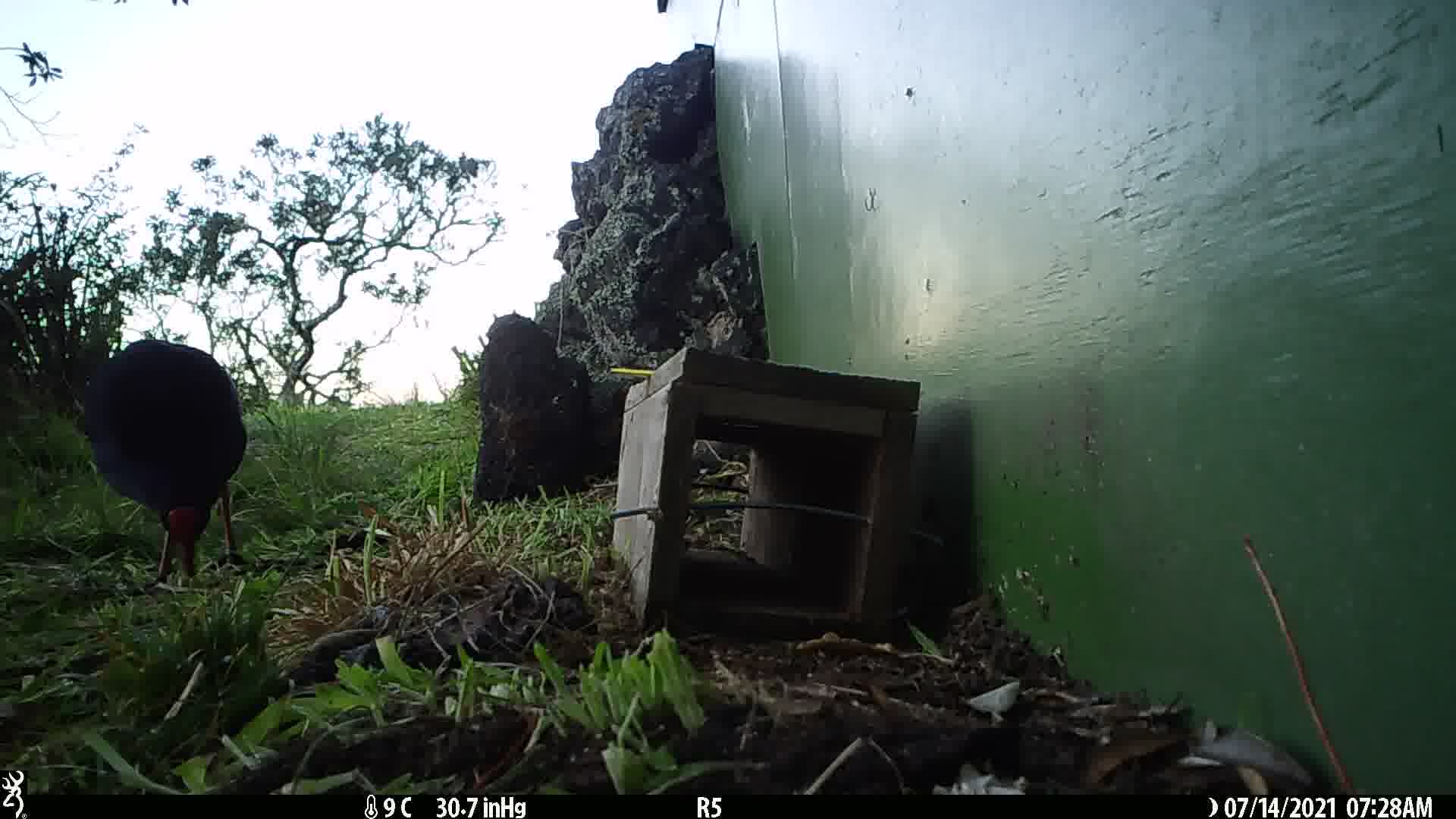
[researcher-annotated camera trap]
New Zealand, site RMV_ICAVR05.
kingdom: Animalia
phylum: Chordata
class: Aves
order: Gruiformes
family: Rallidae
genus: Porphyrio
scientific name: Porphyrio melanotus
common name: australasian swamphen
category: pukeko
Pukeko (australasian swamphen) (Porphyrio melanotus).